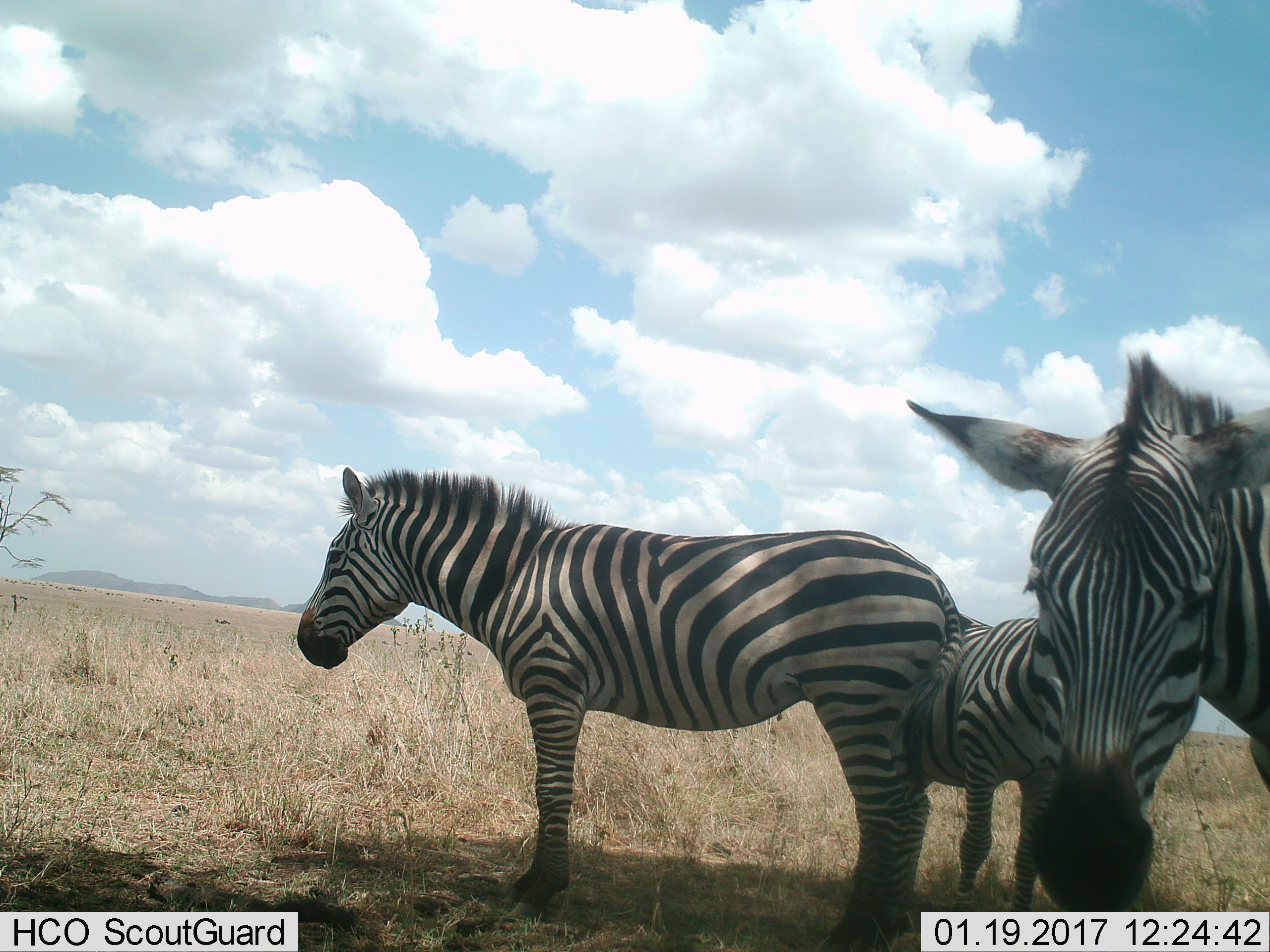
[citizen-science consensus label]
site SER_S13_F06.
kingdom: Animalia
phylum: Chordata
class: Mammalia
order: Perissodactyla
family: Equidae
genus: Equus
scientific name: Equus quagga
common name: plains zebra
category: zebraplains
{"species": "zebraplains (plains zebra) (Equus quagga)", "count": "3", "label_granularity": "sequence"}